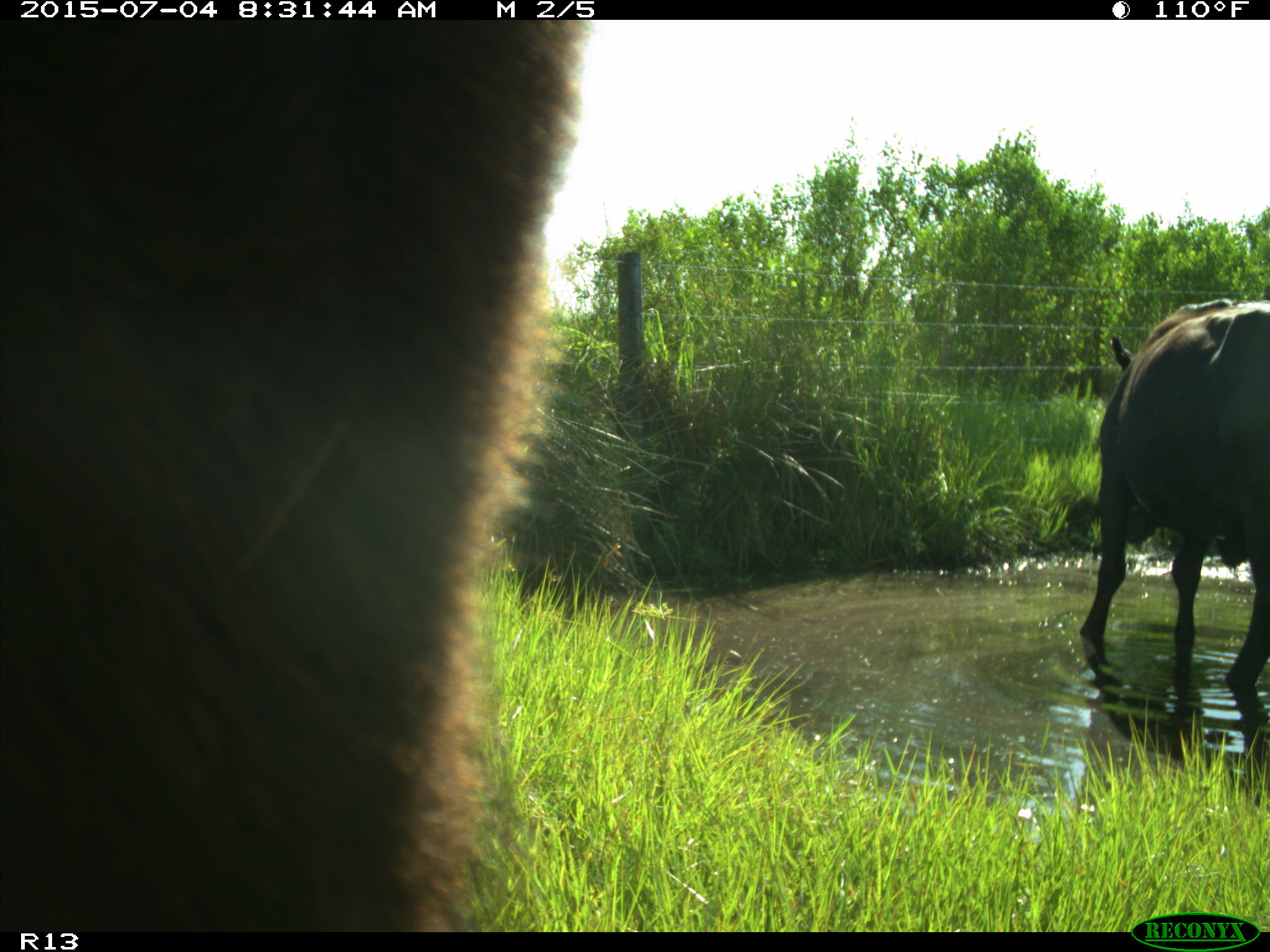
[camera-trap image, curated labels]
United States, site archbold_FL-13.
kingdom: Animalia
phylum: Chordata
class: Mammalia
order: Artiodactyla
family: Bovidae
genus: Bos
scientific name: Bos taurus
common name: domestic cow